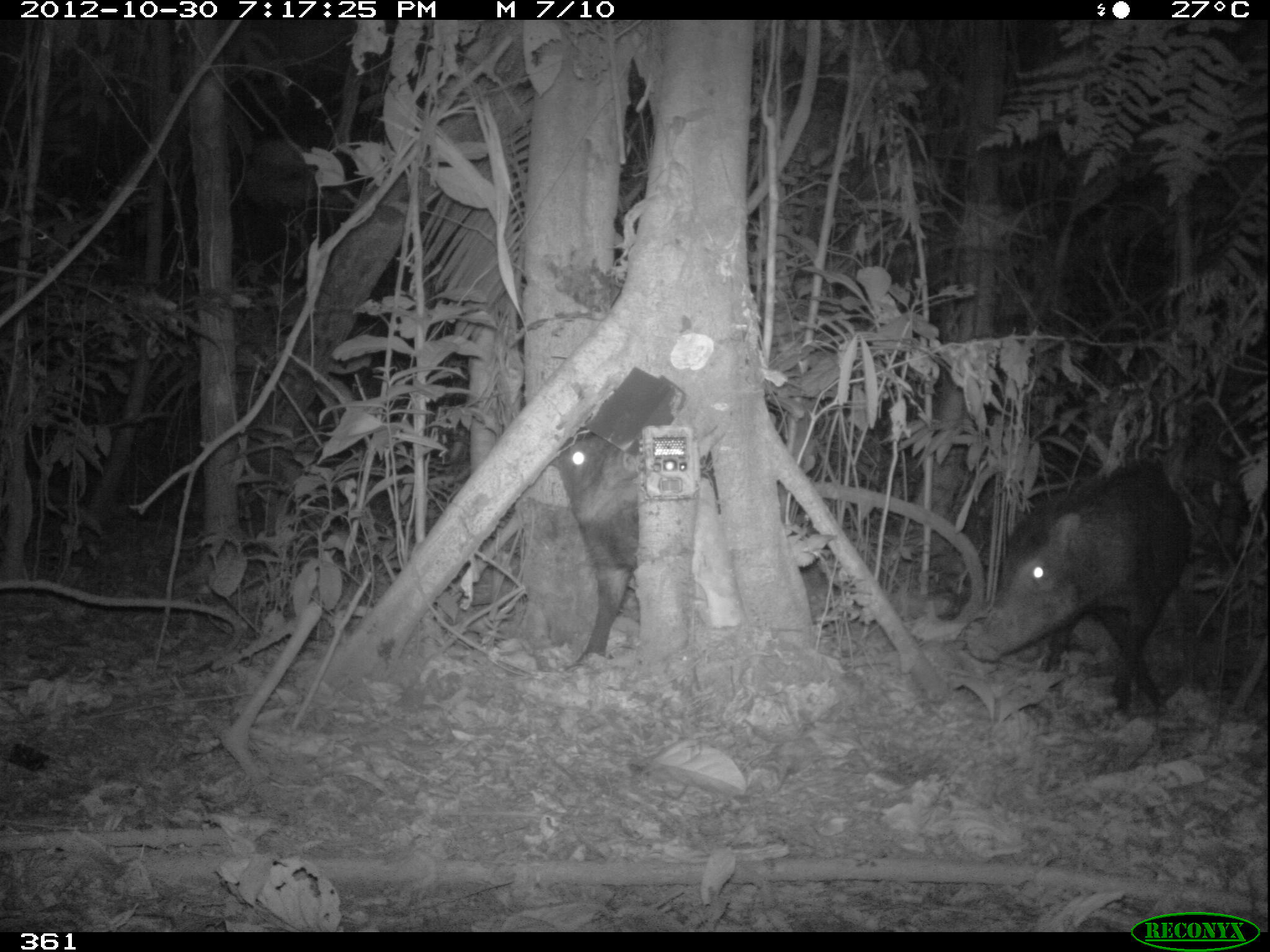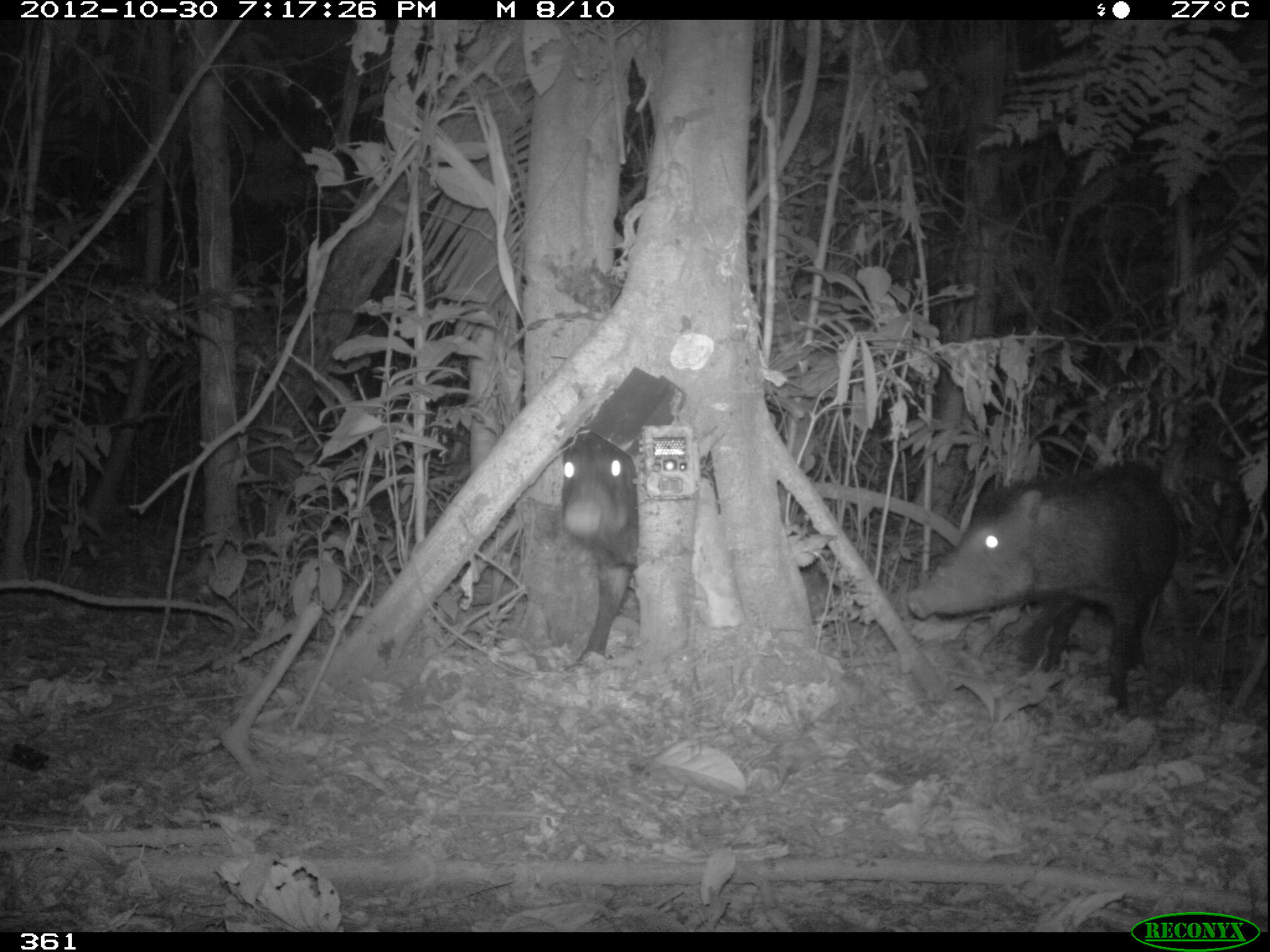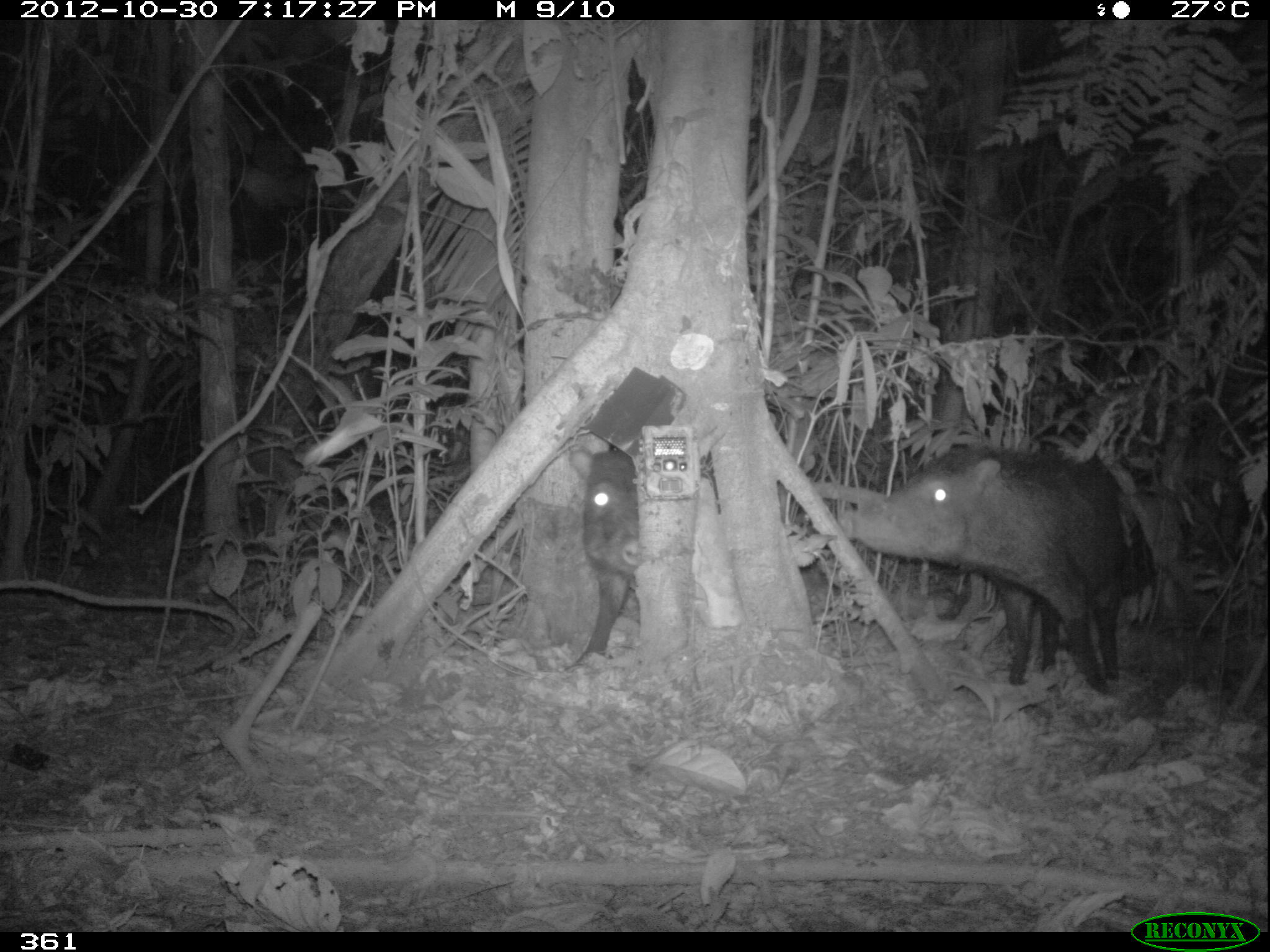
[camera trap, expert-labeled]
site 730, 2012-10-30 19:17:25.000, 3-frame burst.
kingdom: Animalia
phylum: Chordata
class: Mammalia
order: Artiodactyla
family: Tayassuidae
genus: Tayassu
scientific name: Tayassu pecari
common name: white-lipped peccary